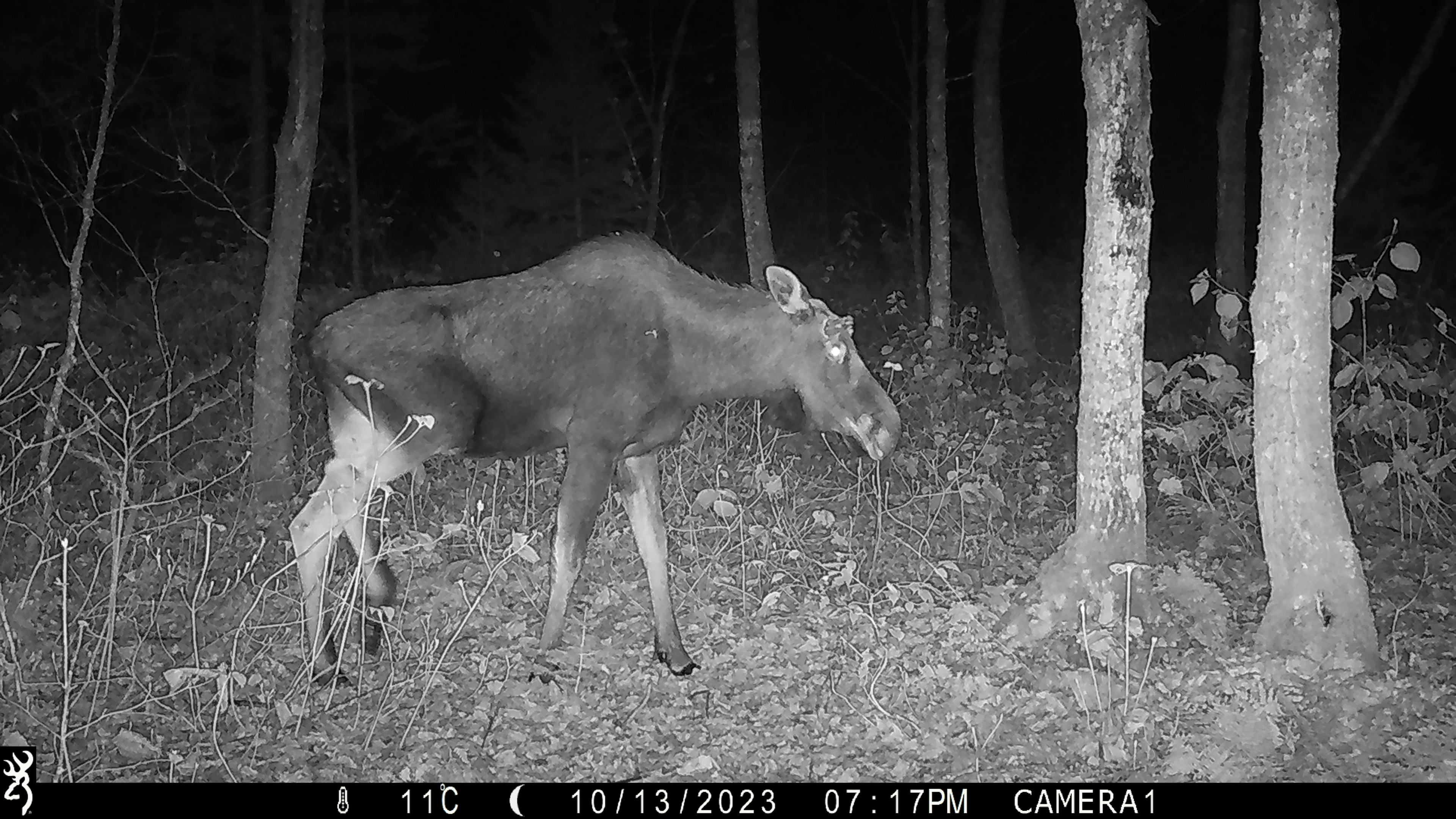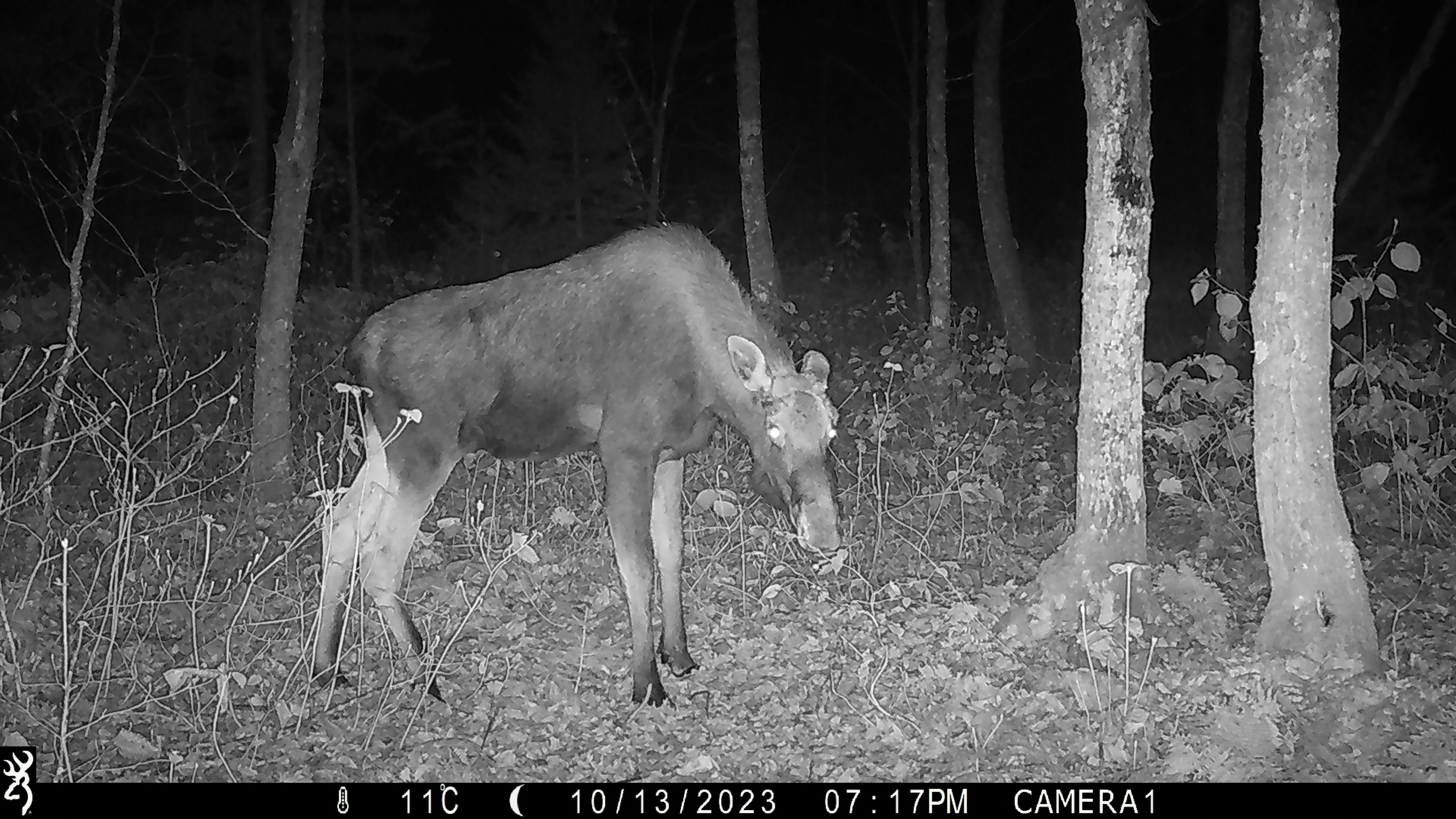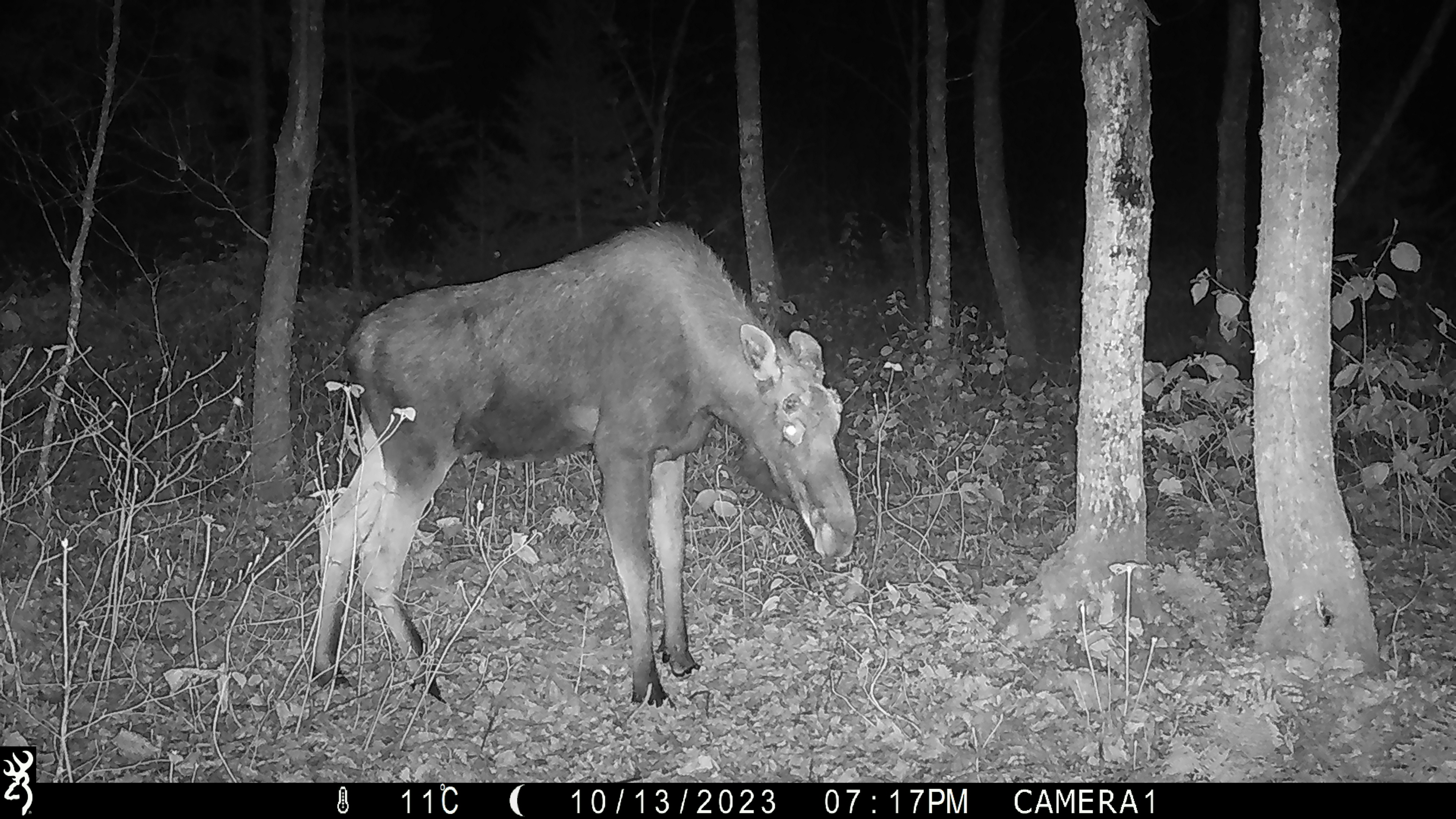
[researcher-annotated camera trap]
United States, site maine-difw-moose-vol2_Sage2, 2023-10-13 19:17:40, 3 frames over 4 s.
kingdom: Animalia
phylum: Chordata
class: Mammalia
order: Artiodactyla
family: Cervidae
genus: Alces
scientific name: Alces alces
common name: moose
Moose (Alces alces).